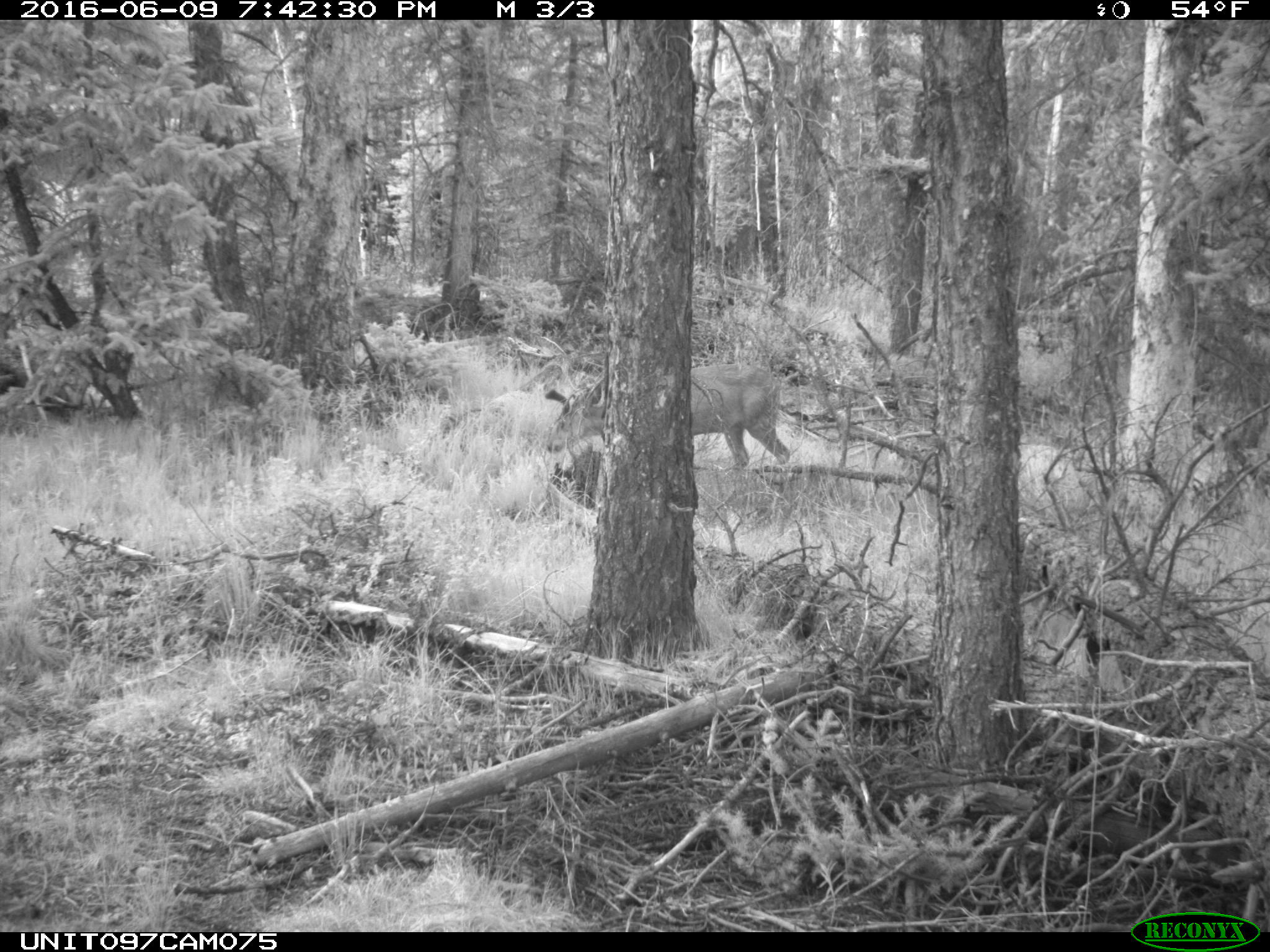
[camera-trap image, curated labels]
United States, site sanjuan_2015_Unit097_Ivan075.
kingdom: Animalia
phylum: Chordata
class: Mammalia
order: Artiodactyla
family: Cervidae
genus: Odocoileus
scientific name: Odocoileus hemionus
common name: mule deer